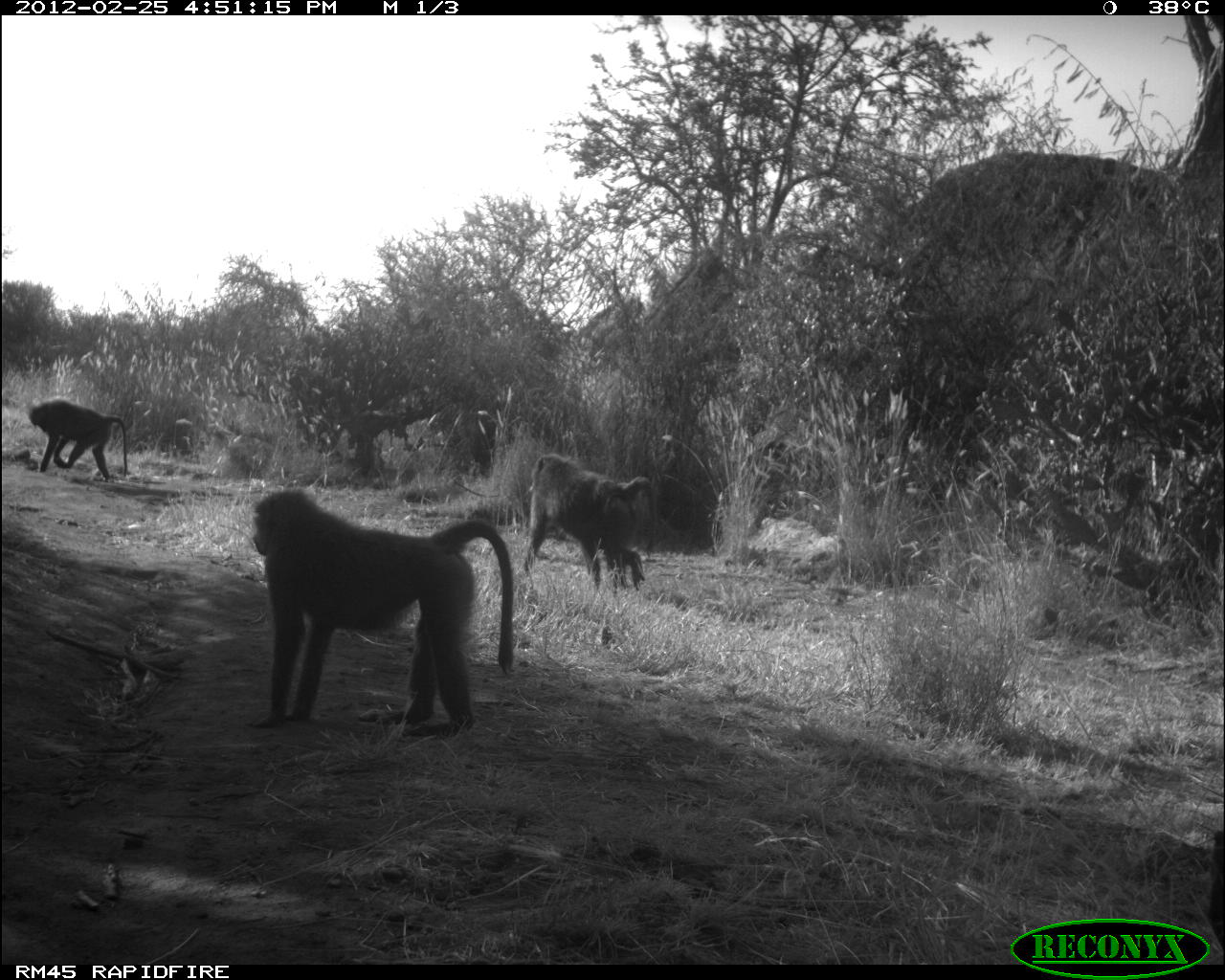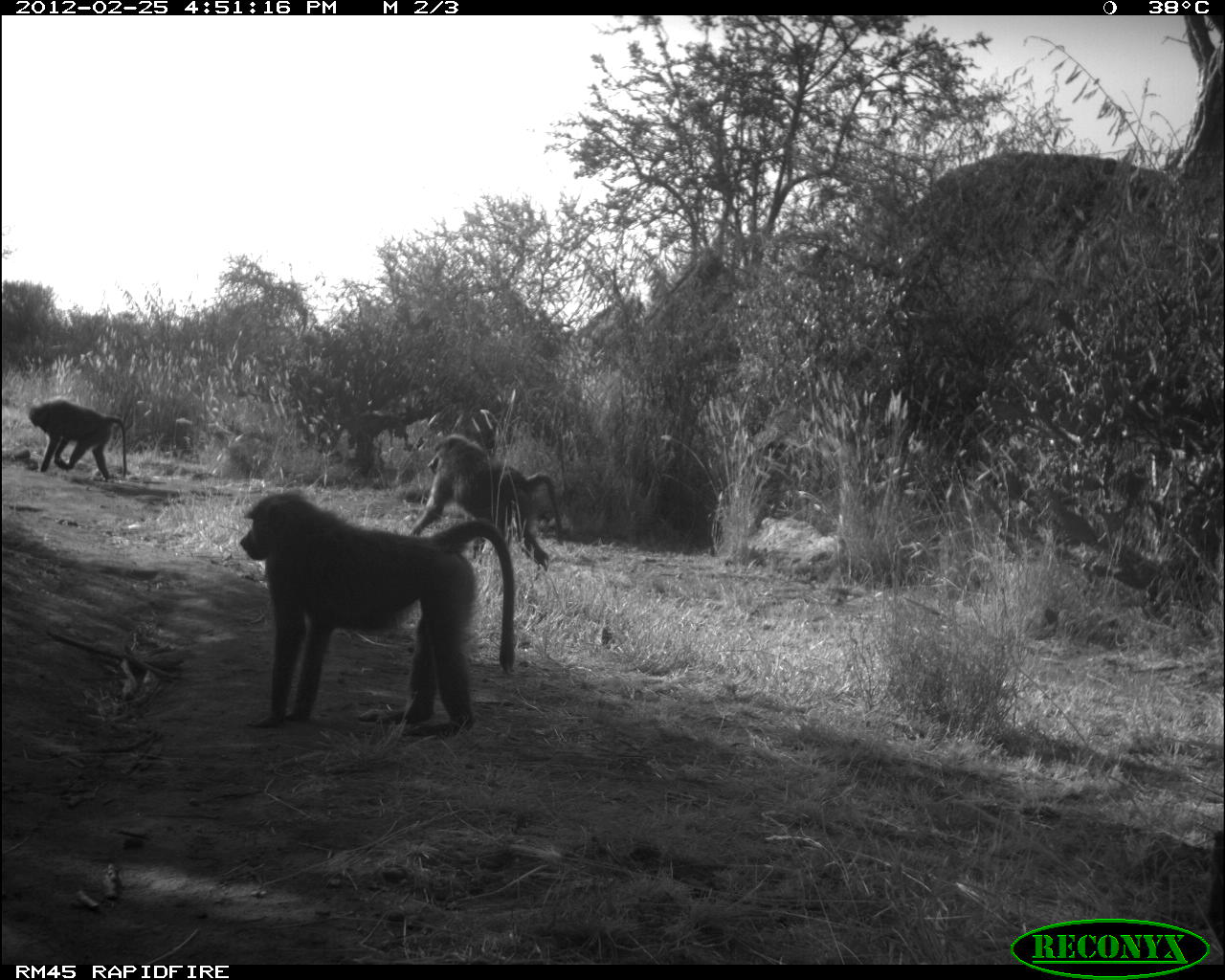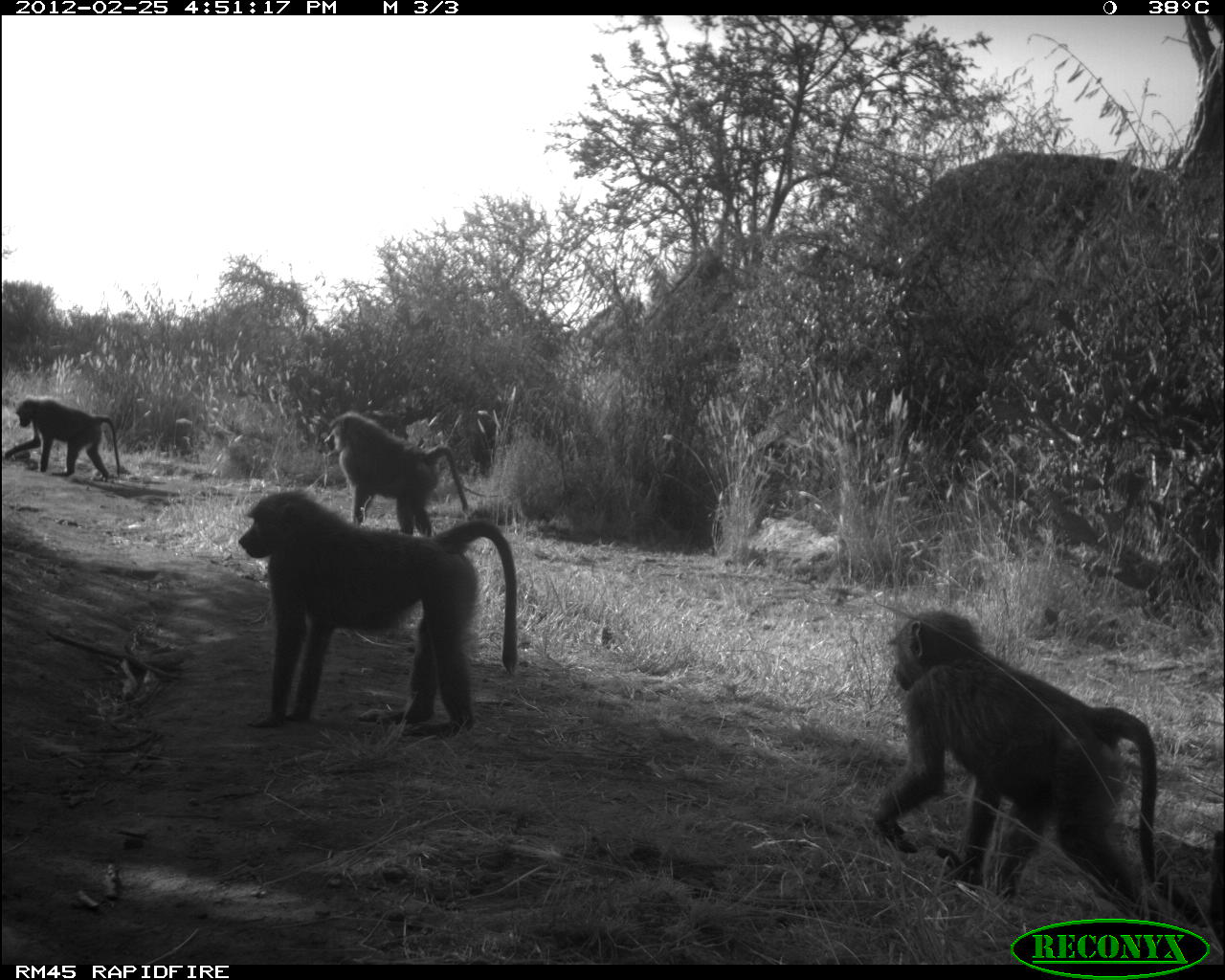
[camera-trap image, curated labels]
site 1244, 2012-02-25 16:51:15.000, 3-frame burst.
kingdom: Animalia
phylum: Chordata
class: Mammalia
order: Primates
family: Cercopithecidae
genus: Papio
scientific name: Papio anubis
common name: olive baboon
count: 3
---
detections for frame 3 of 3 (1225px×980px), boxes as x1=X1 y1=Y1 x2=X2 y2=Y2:
papio anubis: x1=865 y1=604 x2=1209 y2=933; x1=235 y1=486 x2=518 y2=736; x1=320 y1=408 x2=471 y2=536; x1=0 y1=397 x2=122 y2=480